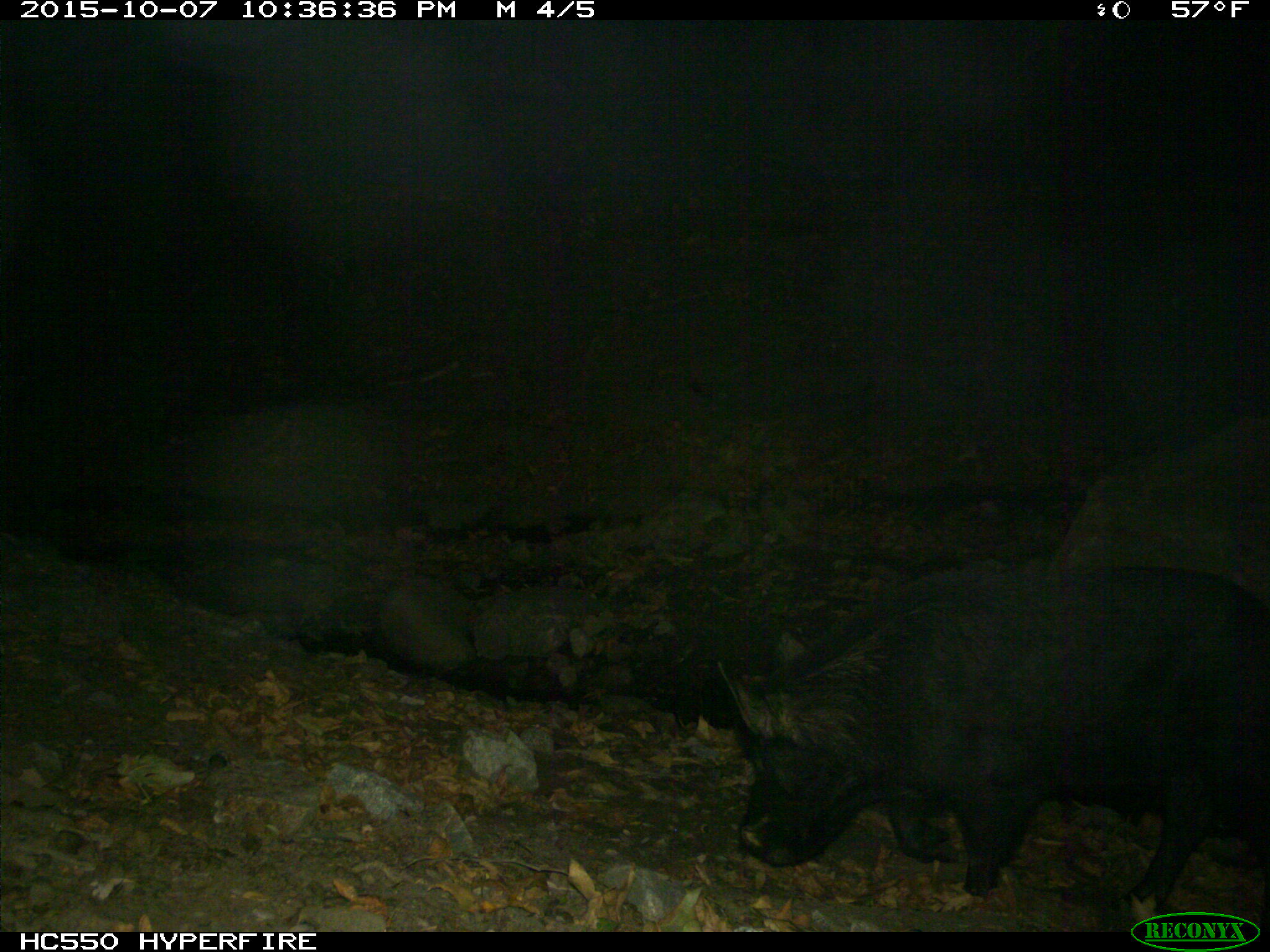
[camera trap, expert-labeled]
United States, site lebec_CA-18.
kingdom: Animalia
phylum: Chordata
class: Mammalia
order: Artiodactyla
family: Suidae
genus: Sus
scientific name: Sus scrofa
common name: wild boar